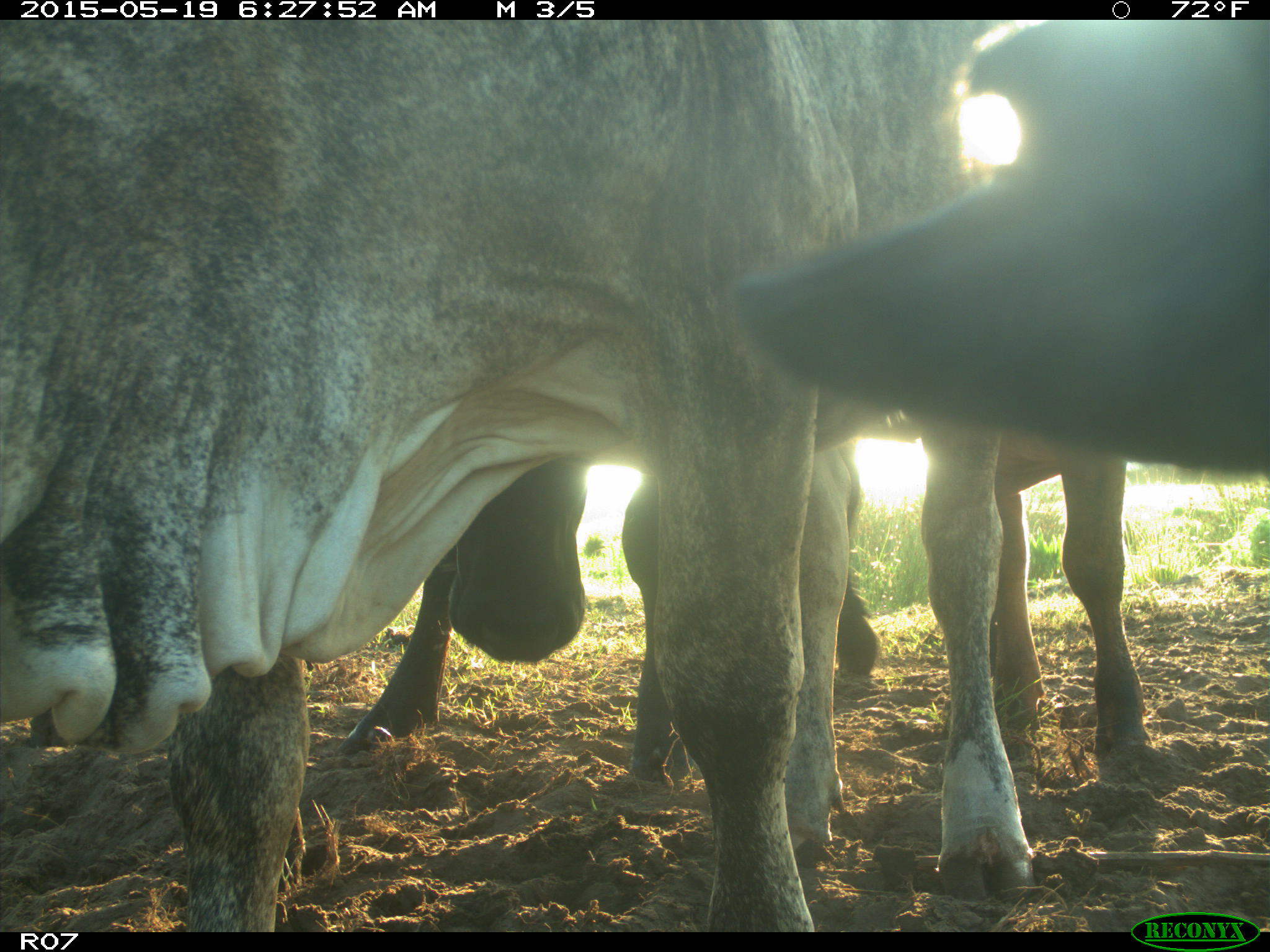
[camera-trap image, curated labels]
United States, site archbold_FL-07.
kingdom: Animalia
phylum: Chordata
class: Mammalia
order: Artiodactyla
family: Bovidae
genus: Bos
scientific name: Bos taurus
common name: domestic cow